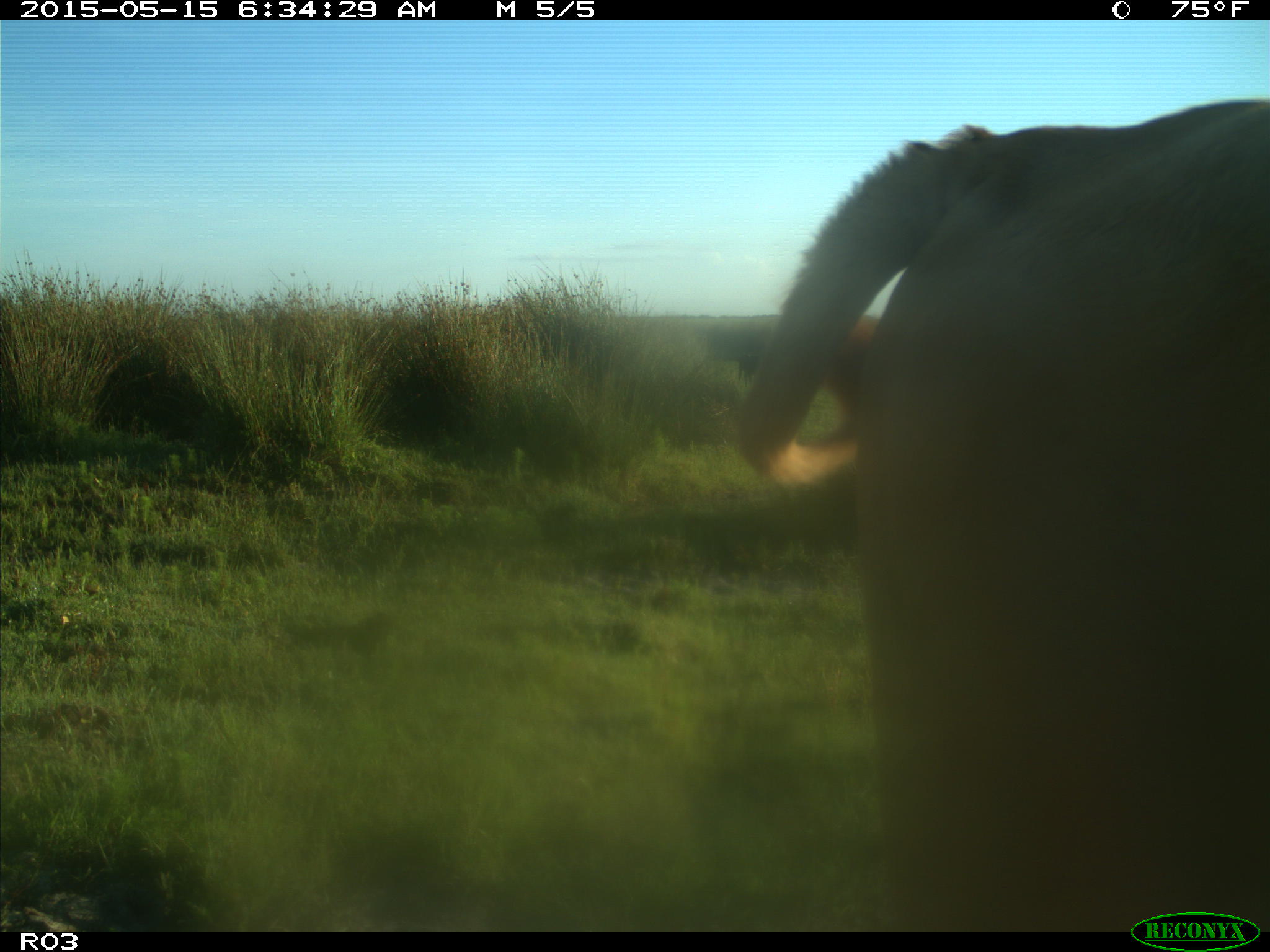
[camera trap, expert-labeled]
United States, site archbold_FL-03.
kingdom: Animalia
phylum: Chordata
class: Mammalia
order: Artiodactyla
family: Bovidae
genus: Bos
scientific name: Bos taurus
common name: domestic cow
Bos taurus (domestic cow).